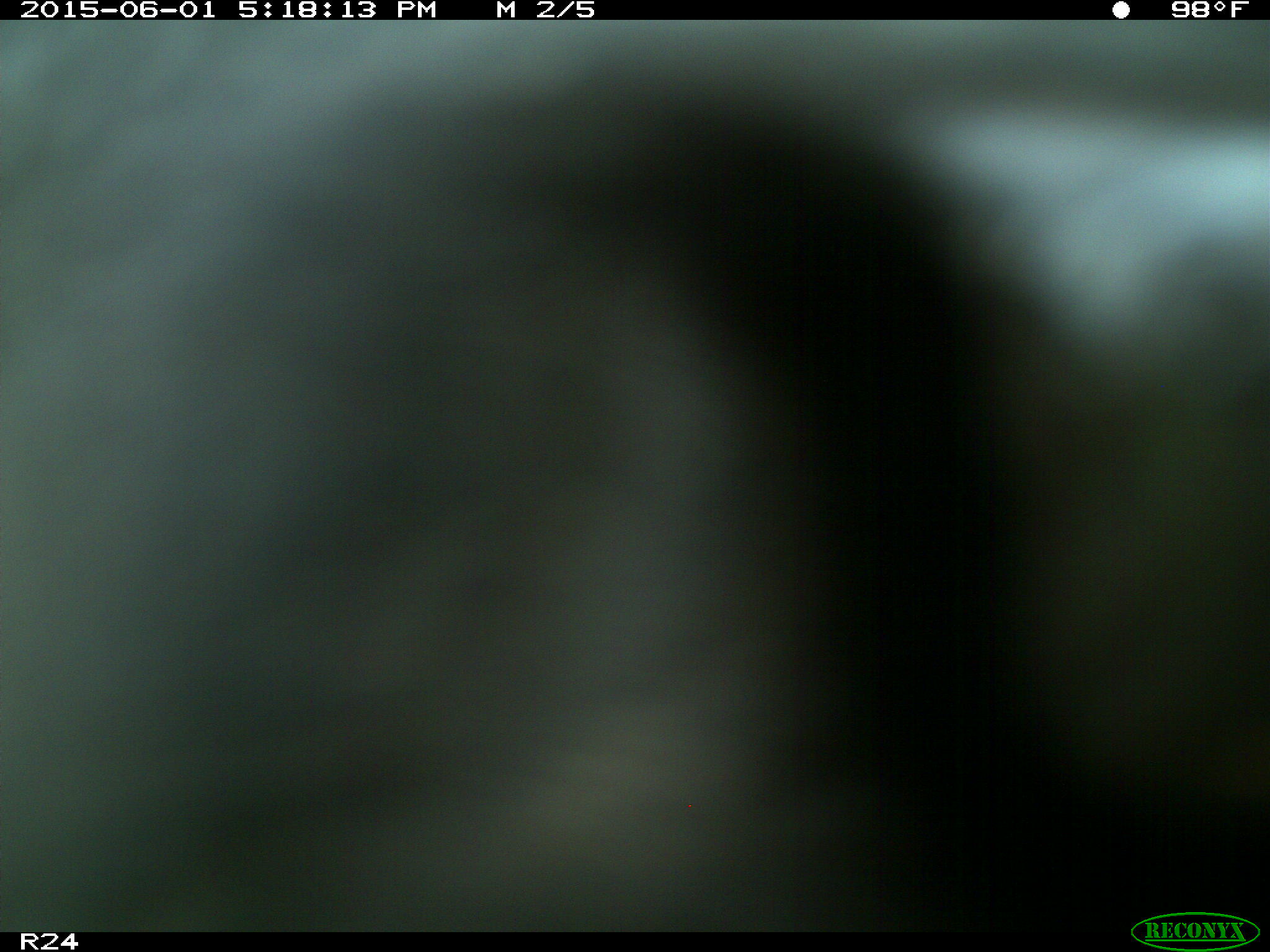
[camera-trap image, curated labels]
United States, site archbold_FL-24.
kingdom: Animalia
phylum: Chordata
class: Mammalia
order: Artiodactyla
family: Bovidae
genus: Bos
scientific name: Bos taurus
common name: domestic cow